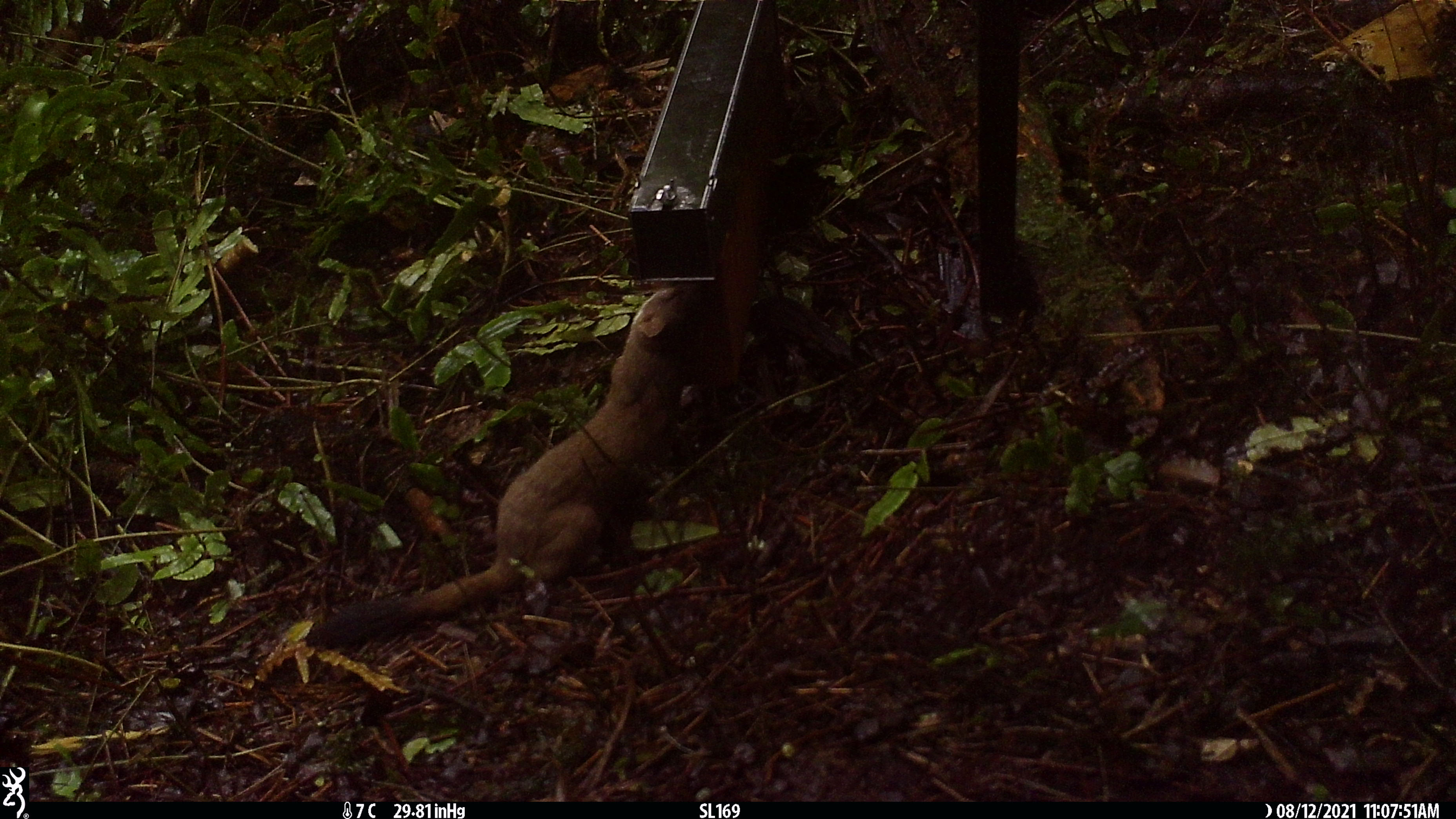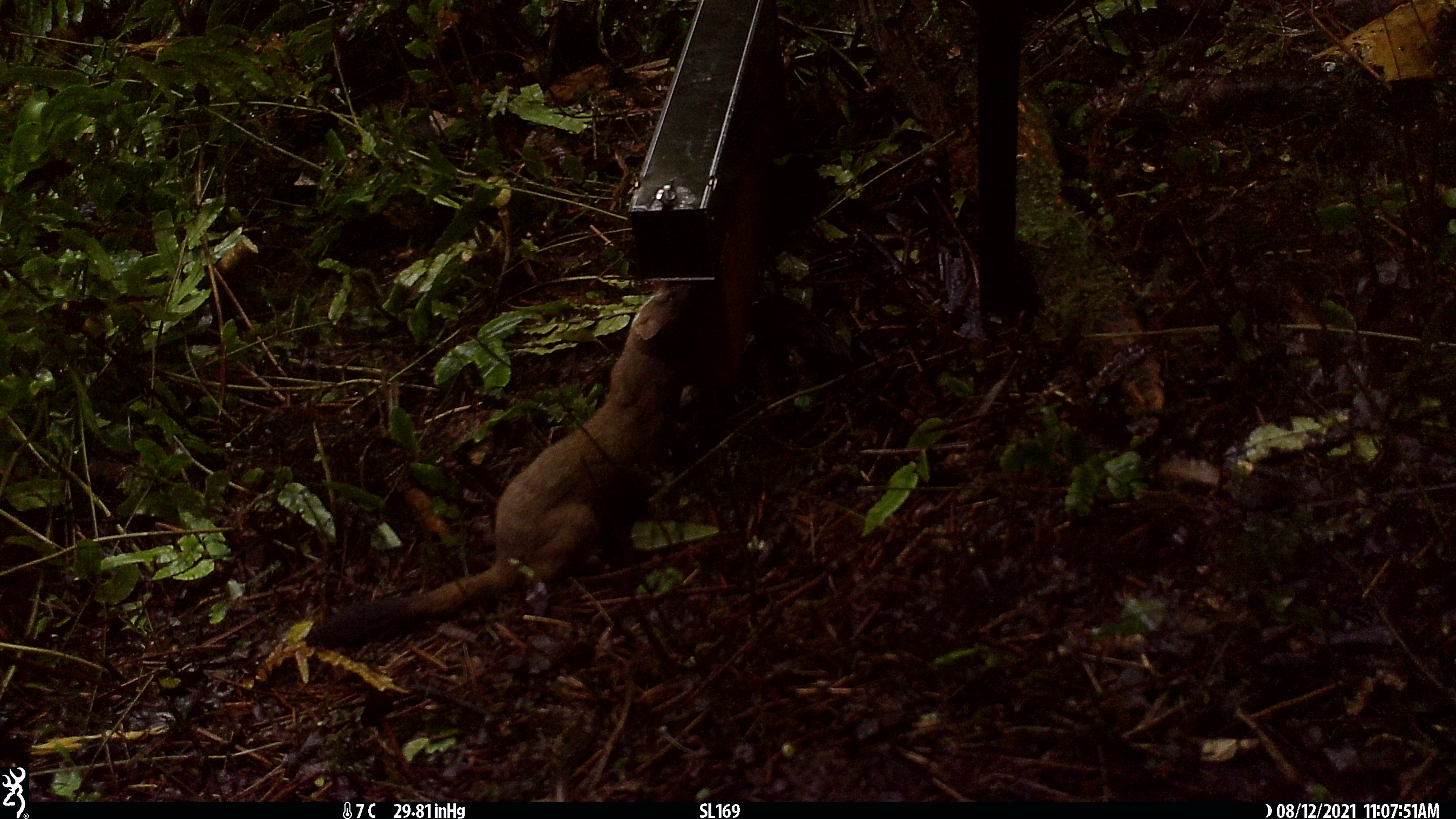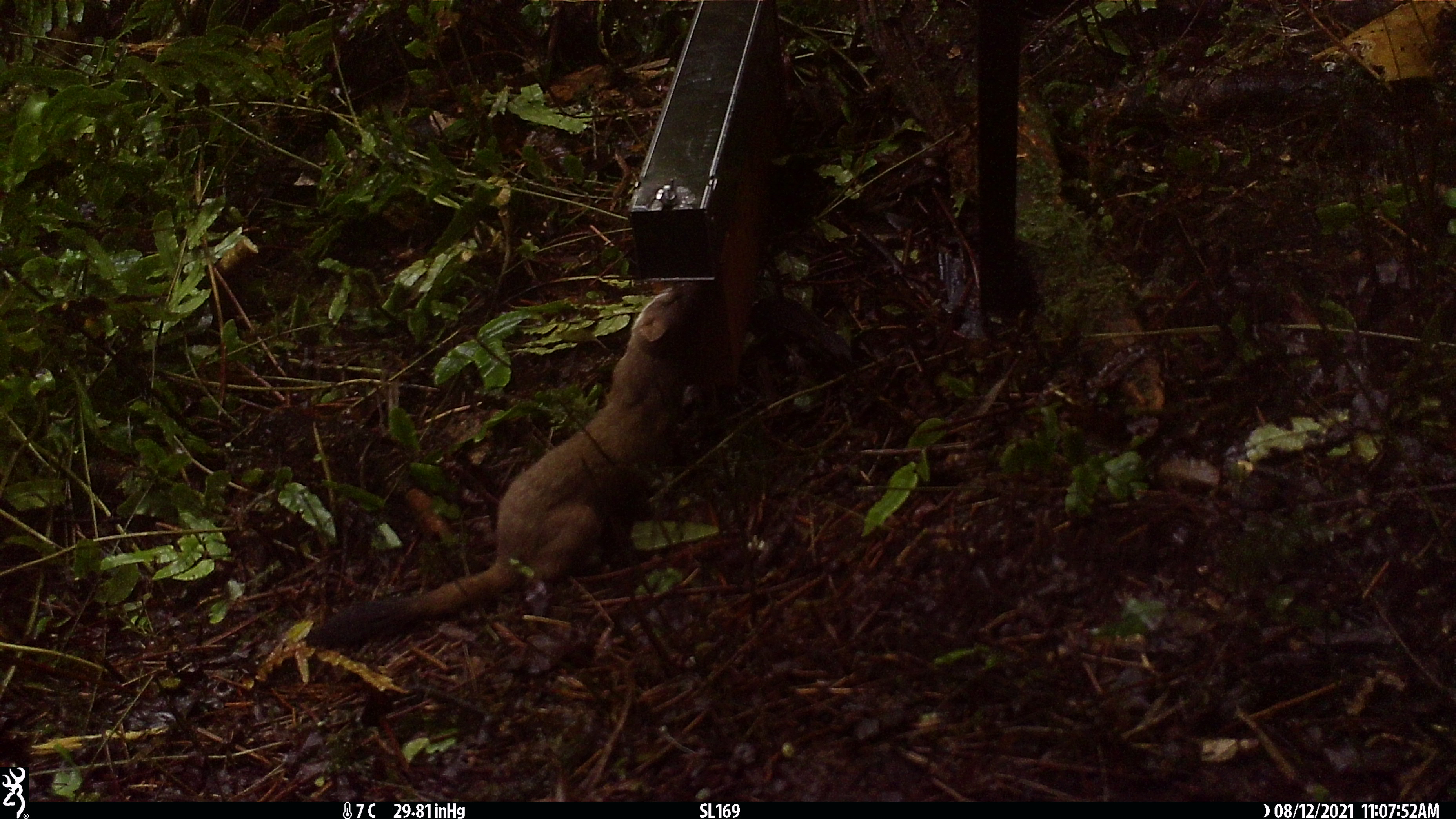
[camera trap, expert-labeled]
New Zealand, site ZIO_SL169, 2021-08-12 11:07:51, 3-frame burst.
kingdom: Animalia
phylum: Chordata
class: Mammalia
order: Carnivora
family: Mustelidae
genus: Mustela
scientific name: Mustela erminea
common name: stoat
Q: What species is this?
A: Stoat (Mustela erminea).